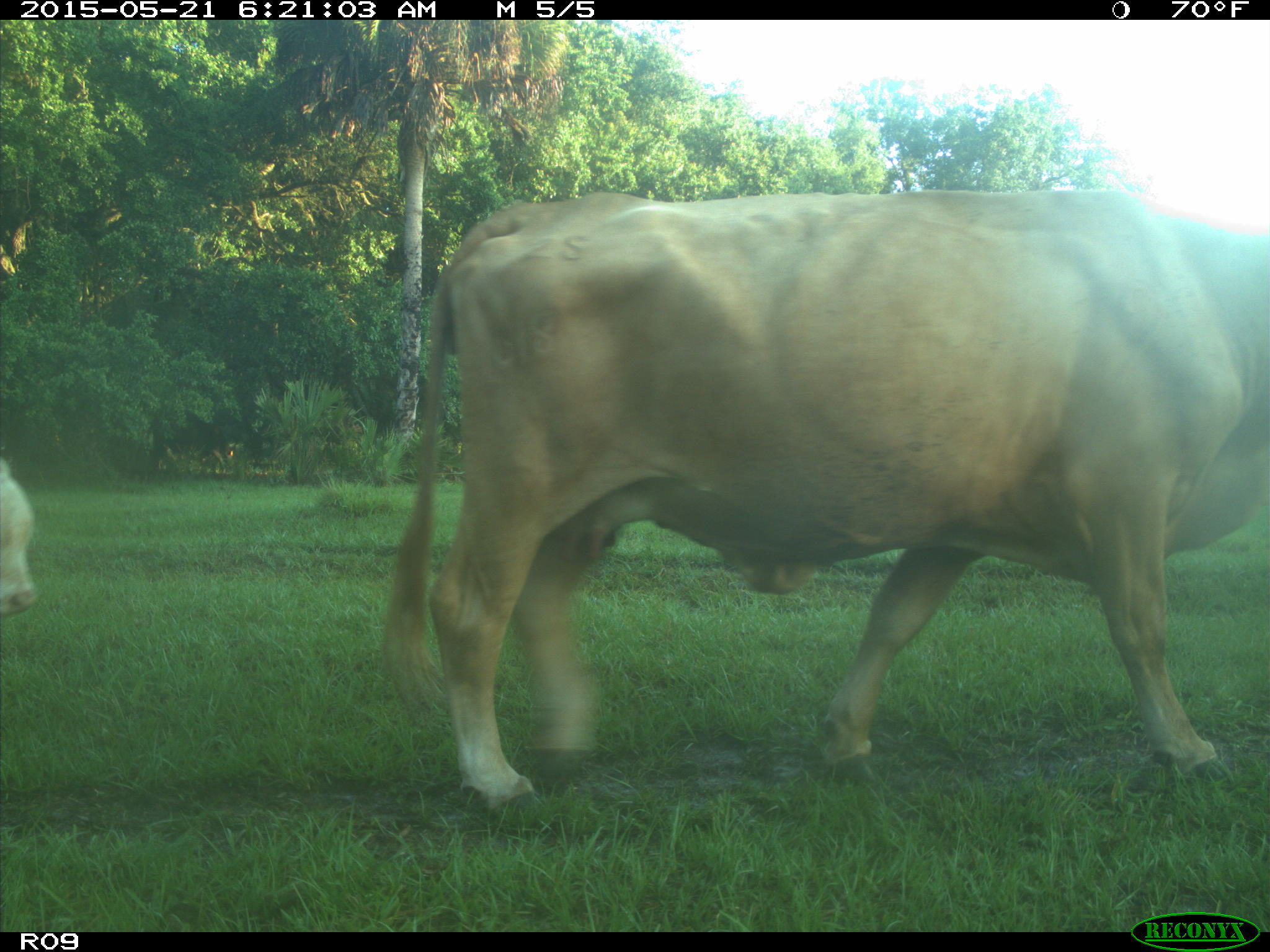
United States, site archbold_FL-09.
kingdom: Animalia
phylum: Chordata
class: Mammalia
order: Artiodactyla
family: Bovidae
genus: Bos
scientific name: Bos taurus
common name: domestic cow